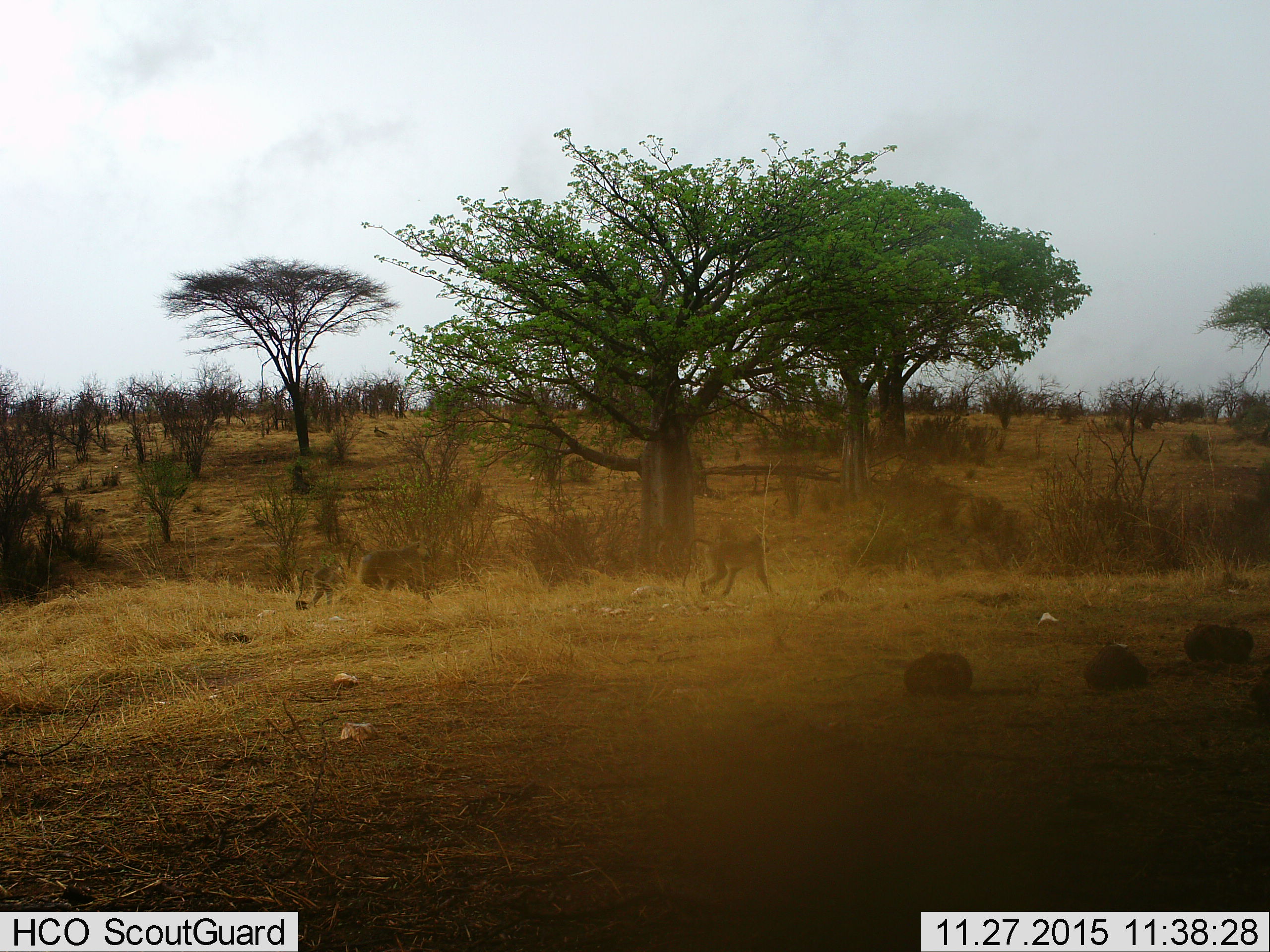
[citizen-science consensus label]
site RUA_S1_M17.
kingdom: Animalia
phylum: Chordata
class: Mammalia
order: Primates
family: Cercopithecidae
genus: Papio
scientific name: Papio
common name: baboon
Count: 3.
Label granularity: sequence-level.